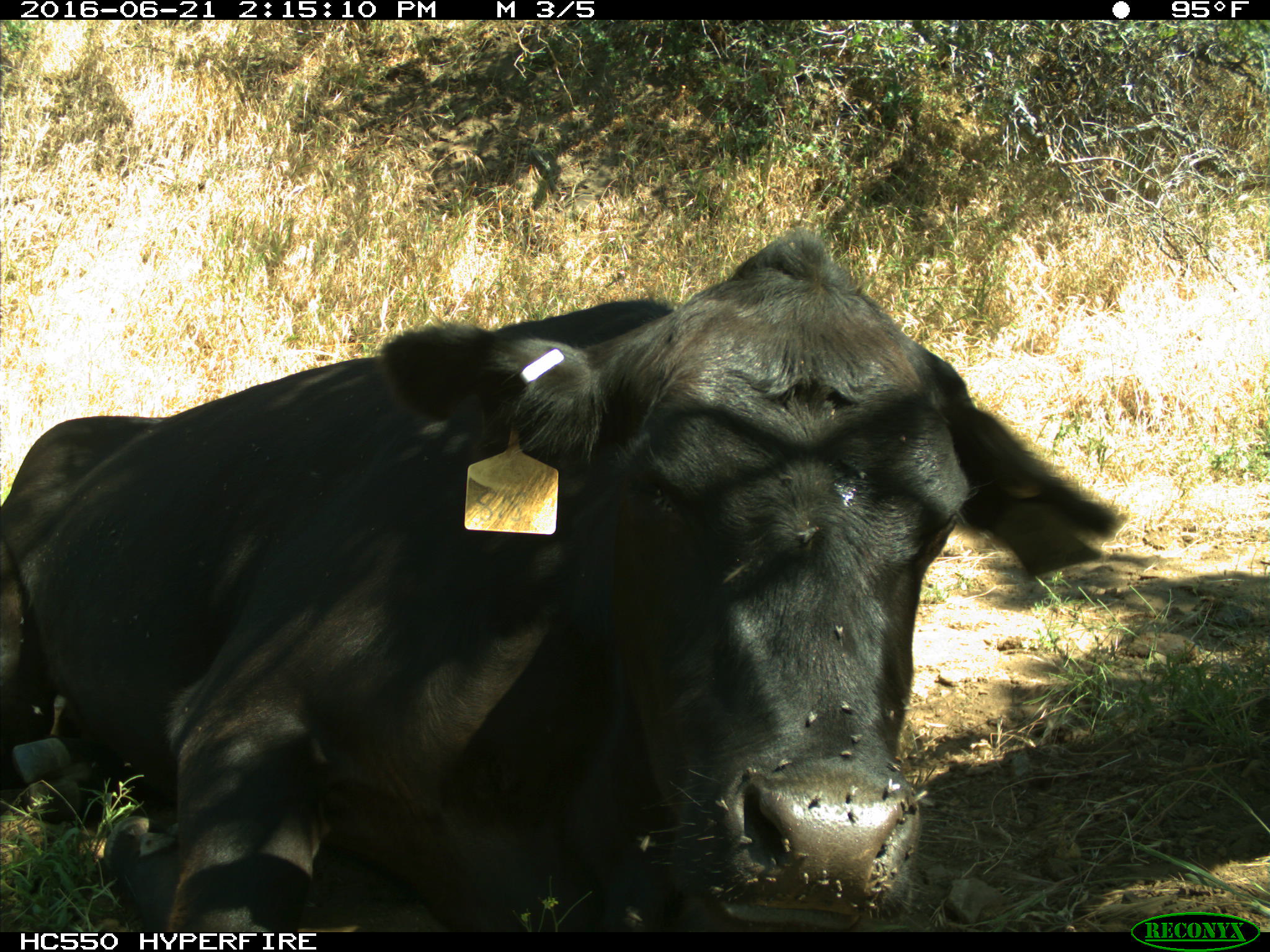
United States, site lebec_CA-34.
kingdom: Animalia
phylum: Chordata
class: Mammalia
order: Artiodactyla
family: Bovidae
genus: Bos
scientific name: Bos taurus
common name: domestic cow